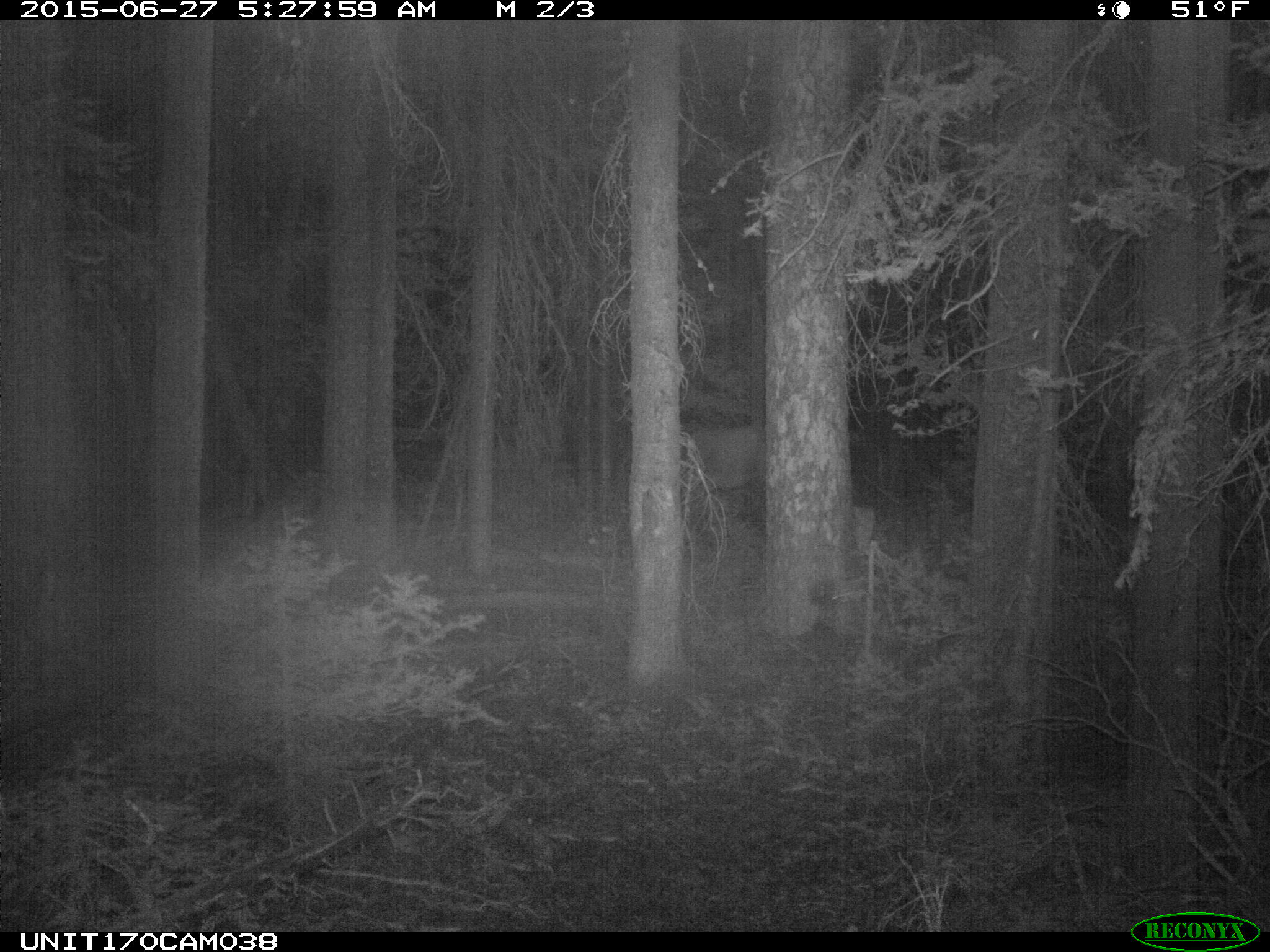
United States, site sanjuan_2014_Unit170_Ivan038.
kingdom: Animalia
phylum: Chordata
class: Mammalia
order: Artiodactyla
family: Cervidae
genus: Cervus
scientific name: Cervus elaphus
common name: red deer